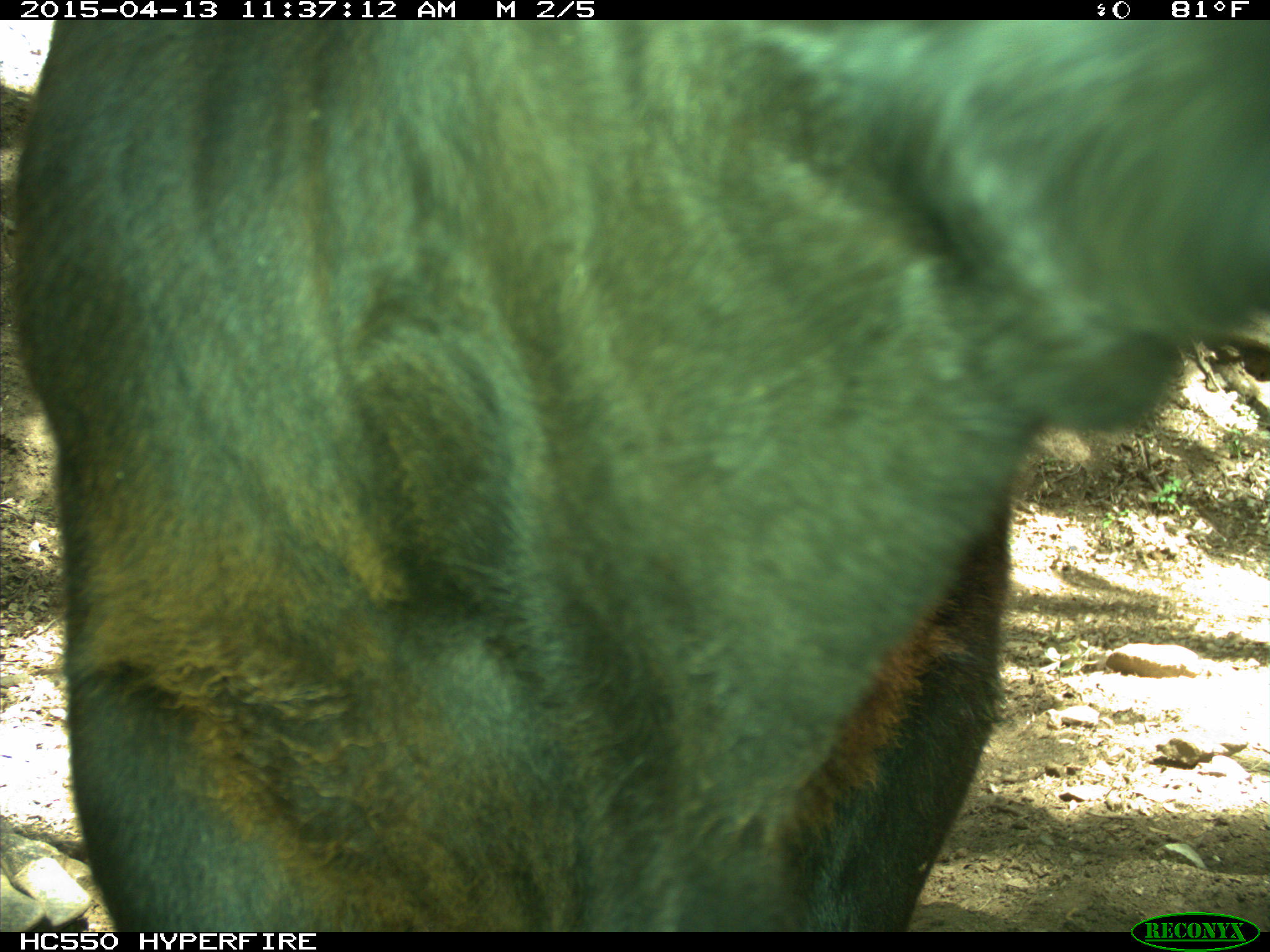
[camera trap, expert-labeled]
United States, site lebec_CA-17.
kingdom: Animalia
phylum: Chordata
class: Mammalia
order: Artiodactyla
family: Bovidae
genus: Bos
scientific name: Bos taurus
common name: domestic cow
Bos taurus (domestic cow).